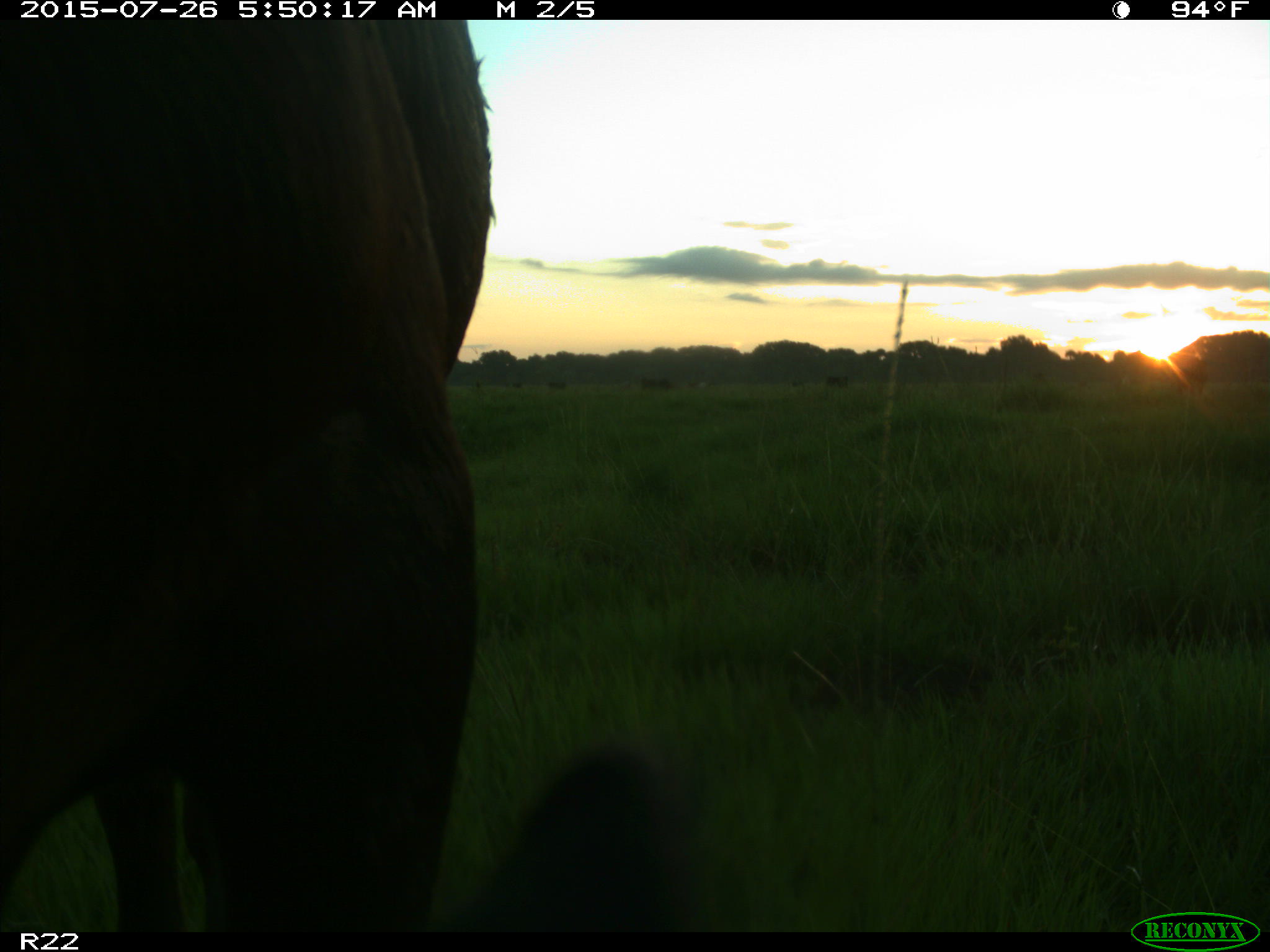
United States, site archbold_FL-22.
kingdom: Animalia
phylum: Chordata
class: Mammalia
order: Artiodactyla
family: Bovidae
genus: Bos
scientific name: Bos taurus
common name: domestic cow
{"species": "Bos taurus (domestic cow)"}